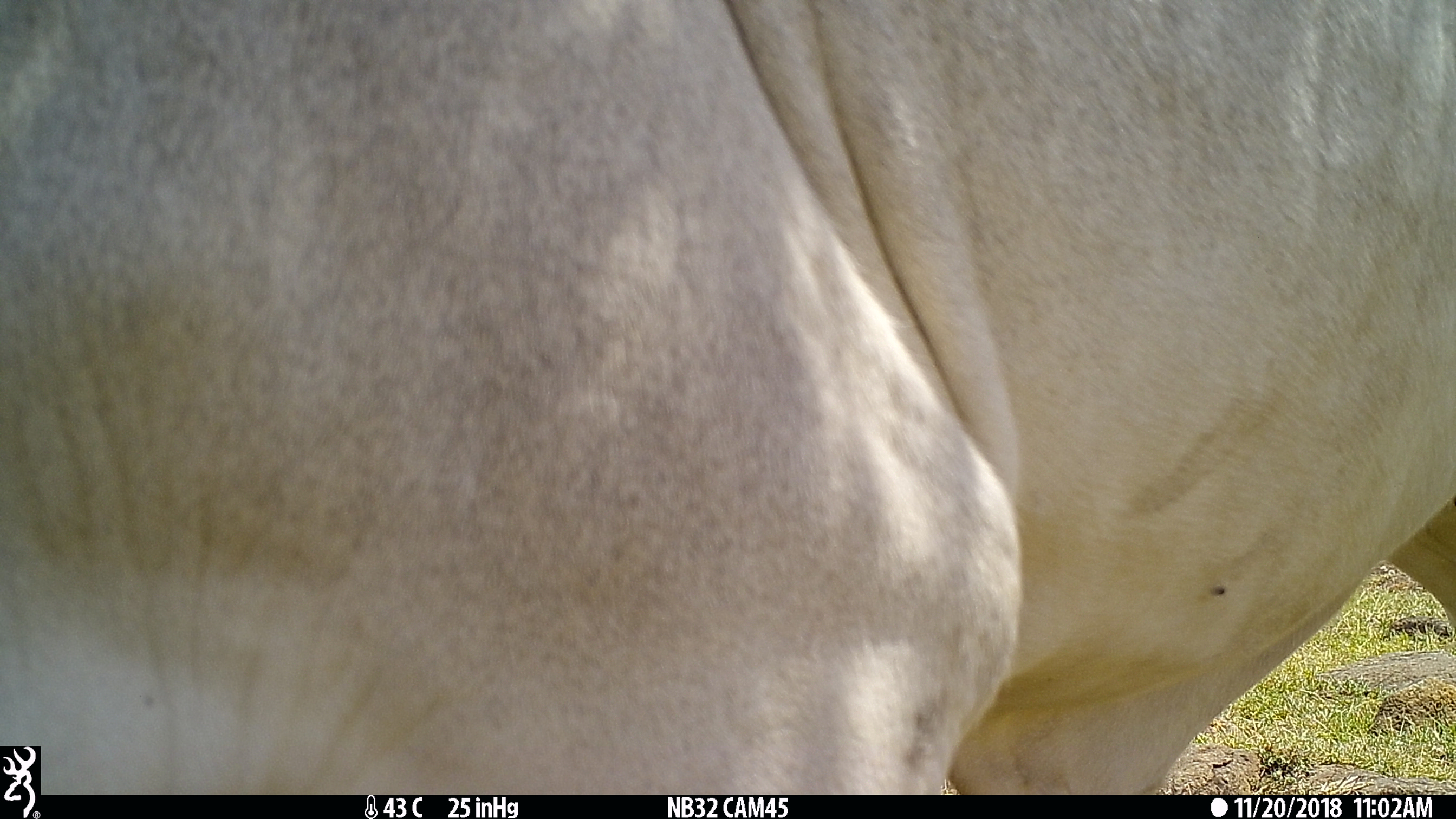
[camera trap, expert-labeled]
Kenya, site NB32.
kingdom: Animalia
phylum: Chordata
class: Mammalia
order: Artiodactyla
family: Bovidae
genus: Bos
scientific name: Bos taurus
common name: cattle